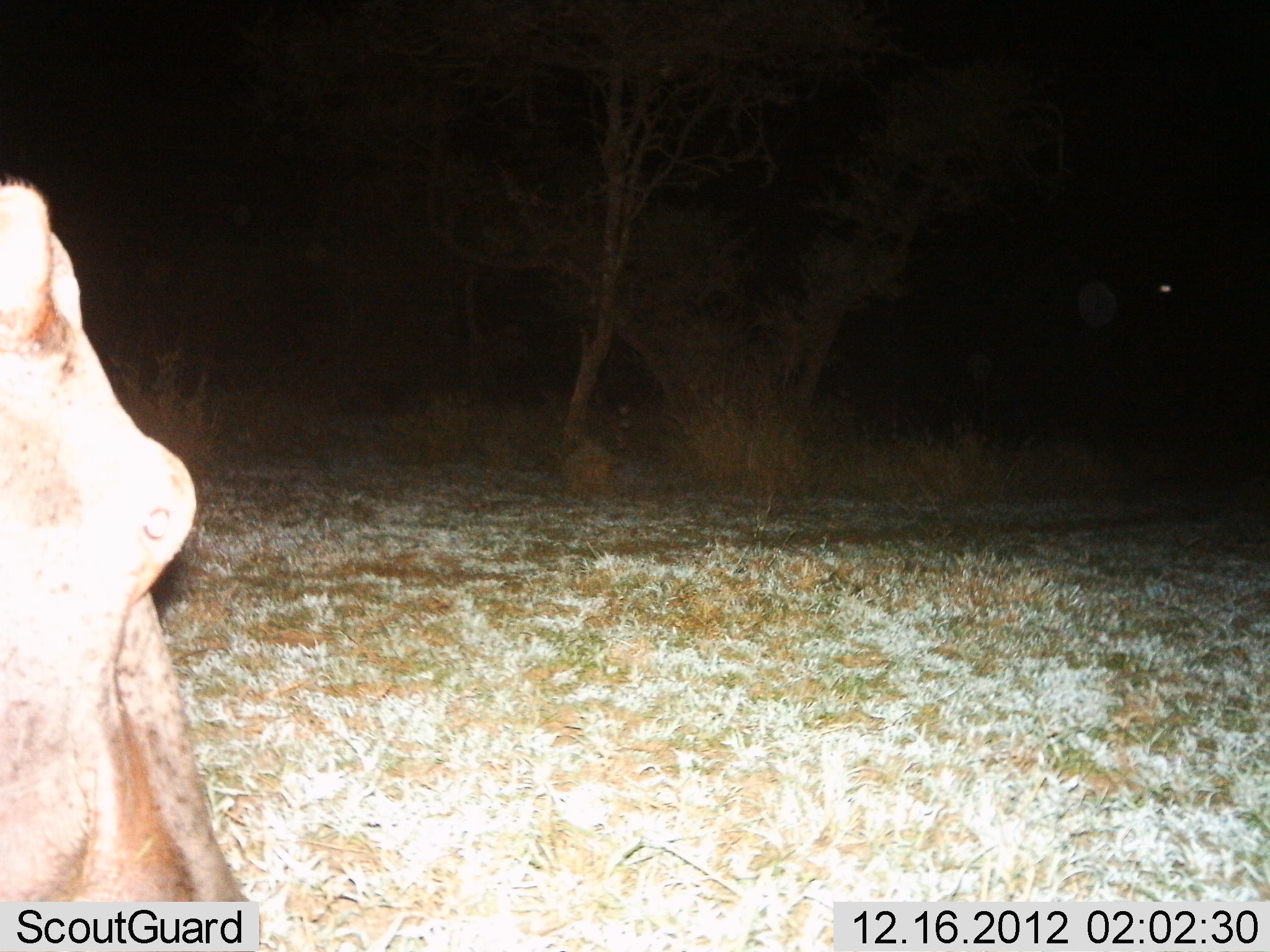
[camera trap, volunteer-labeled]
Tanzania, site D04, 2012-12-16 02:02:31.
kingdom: Animalia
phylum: Chordata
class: Mammalia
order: Artiodactyla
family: Hippopotamidae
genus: Hippopotamus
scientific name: Hippopotamus amphibius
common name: hippopotamus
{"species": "hippopotamus (Hippopotamus amphibius)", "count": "1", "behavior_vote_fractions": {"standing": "100%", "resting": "0%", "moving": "11%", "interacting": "0%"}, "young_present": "0%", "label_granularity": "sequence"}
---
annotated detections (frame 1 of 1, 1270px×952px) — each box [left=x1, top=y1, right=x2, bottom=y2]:
animal: [left=1, top=179, right=269, bottom=952]